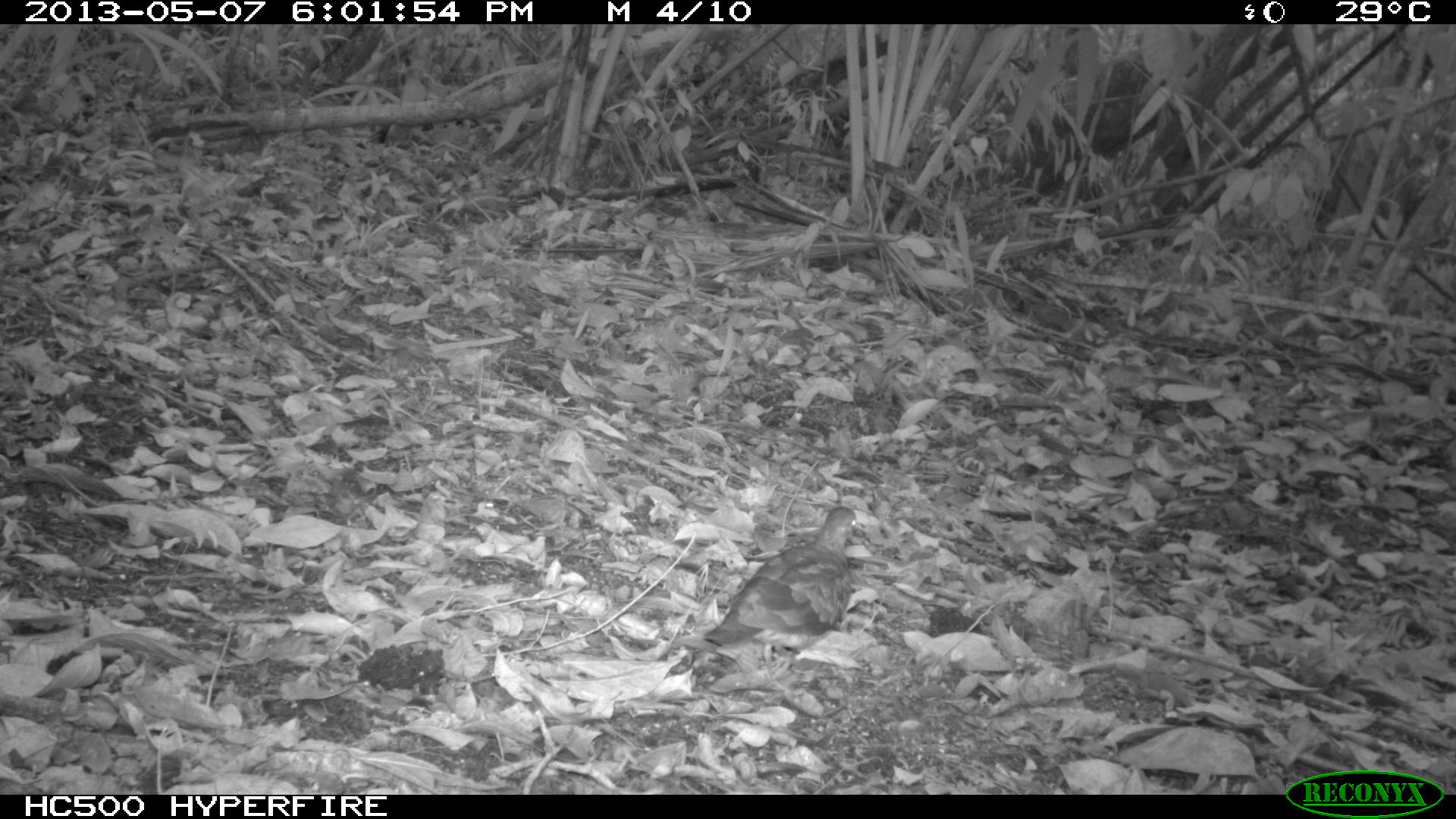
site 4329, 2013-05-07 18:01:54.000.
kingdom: Animalia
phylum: Chordata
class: Aves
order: Columbiformes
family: Columbidae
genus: Geotrygon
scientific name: Geotrygon montana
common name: ruddy quail-dove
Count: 1.